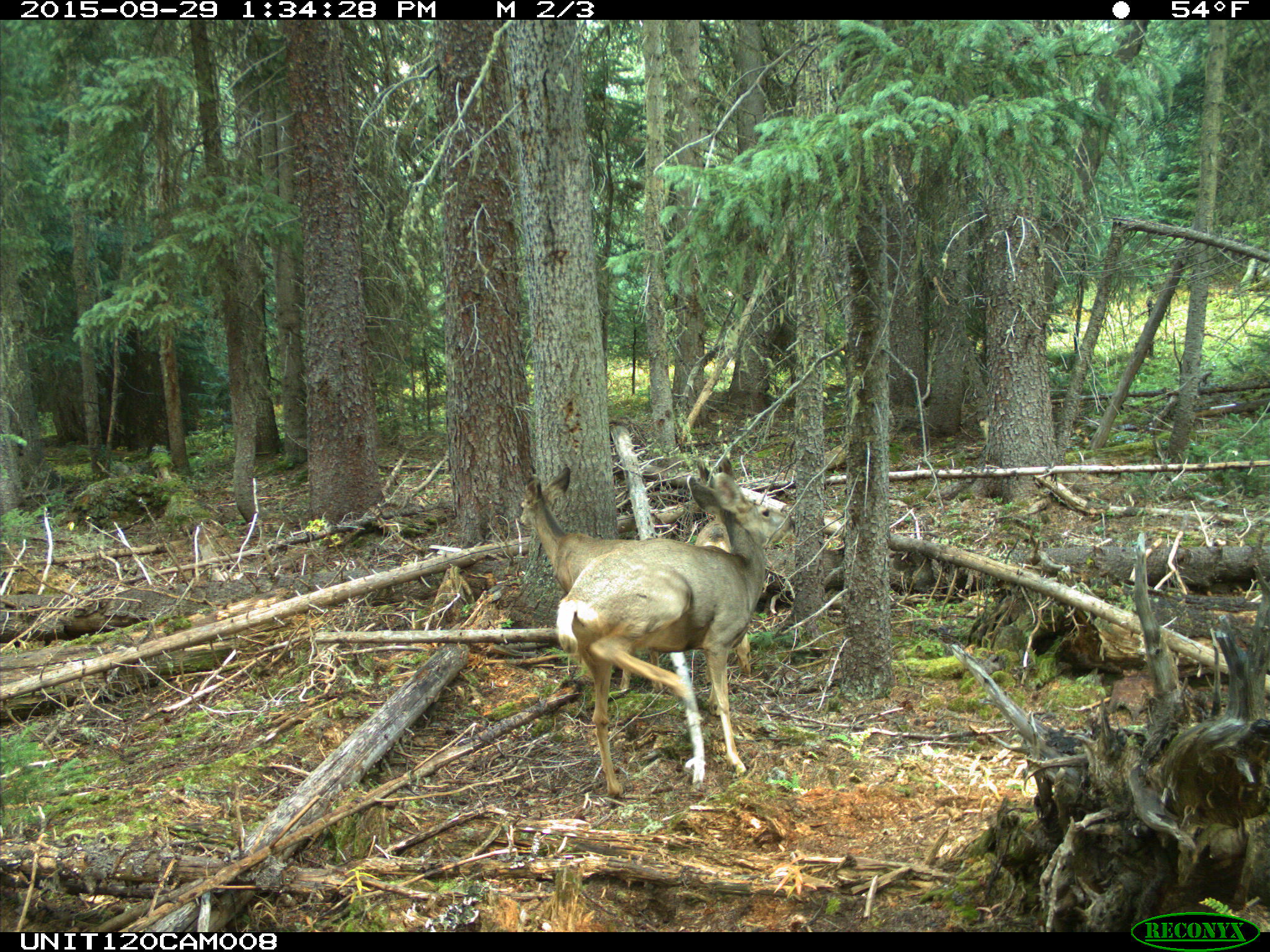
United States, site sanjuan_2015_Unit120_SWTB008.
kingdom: Animalia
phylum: Chordata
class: Mammalia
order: Artiodactyla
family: Cervidae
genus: Odocoileus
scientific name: Odocoileus hemionus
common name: mule deer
Odocoileus hemionus (mule deer).